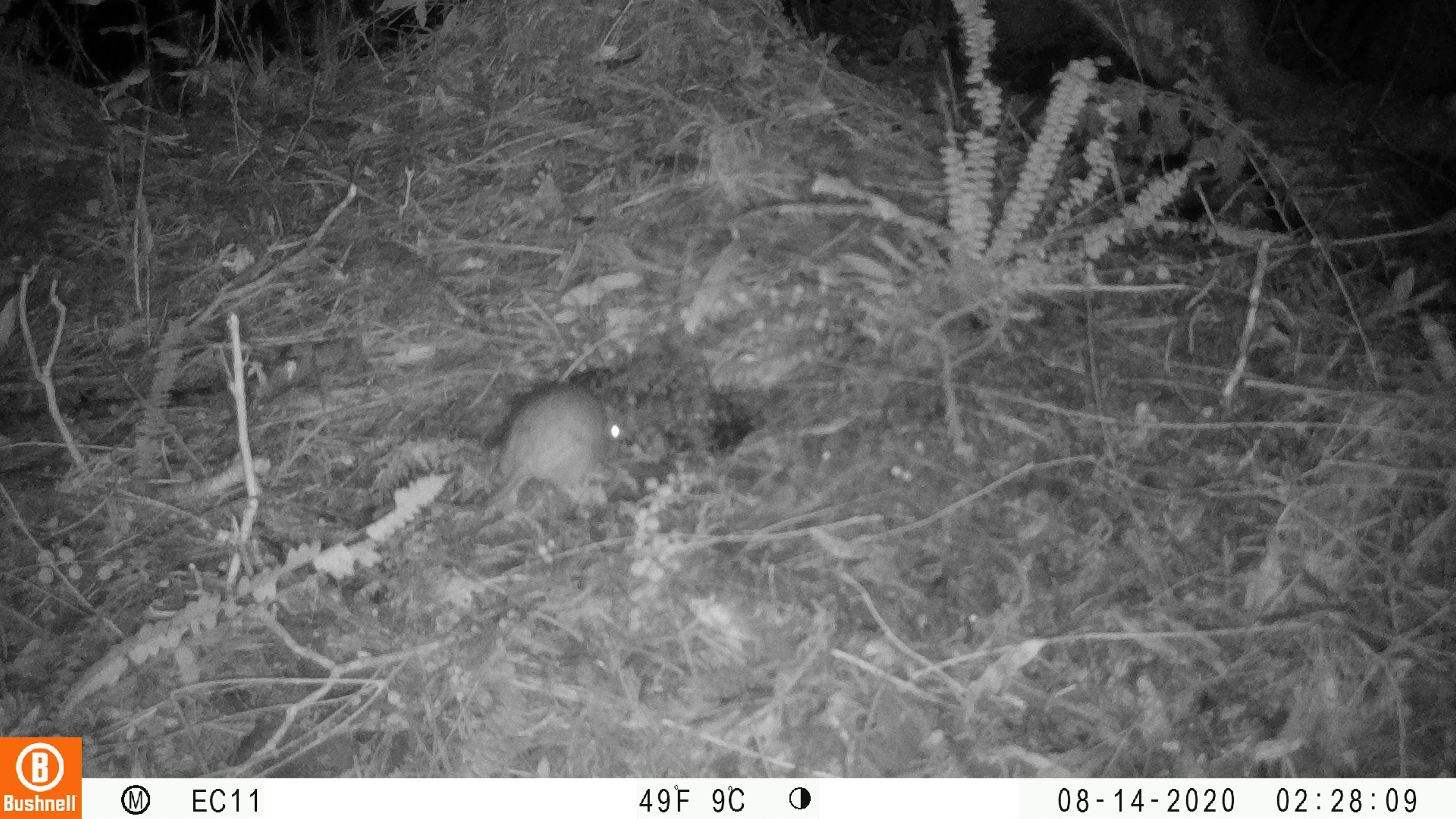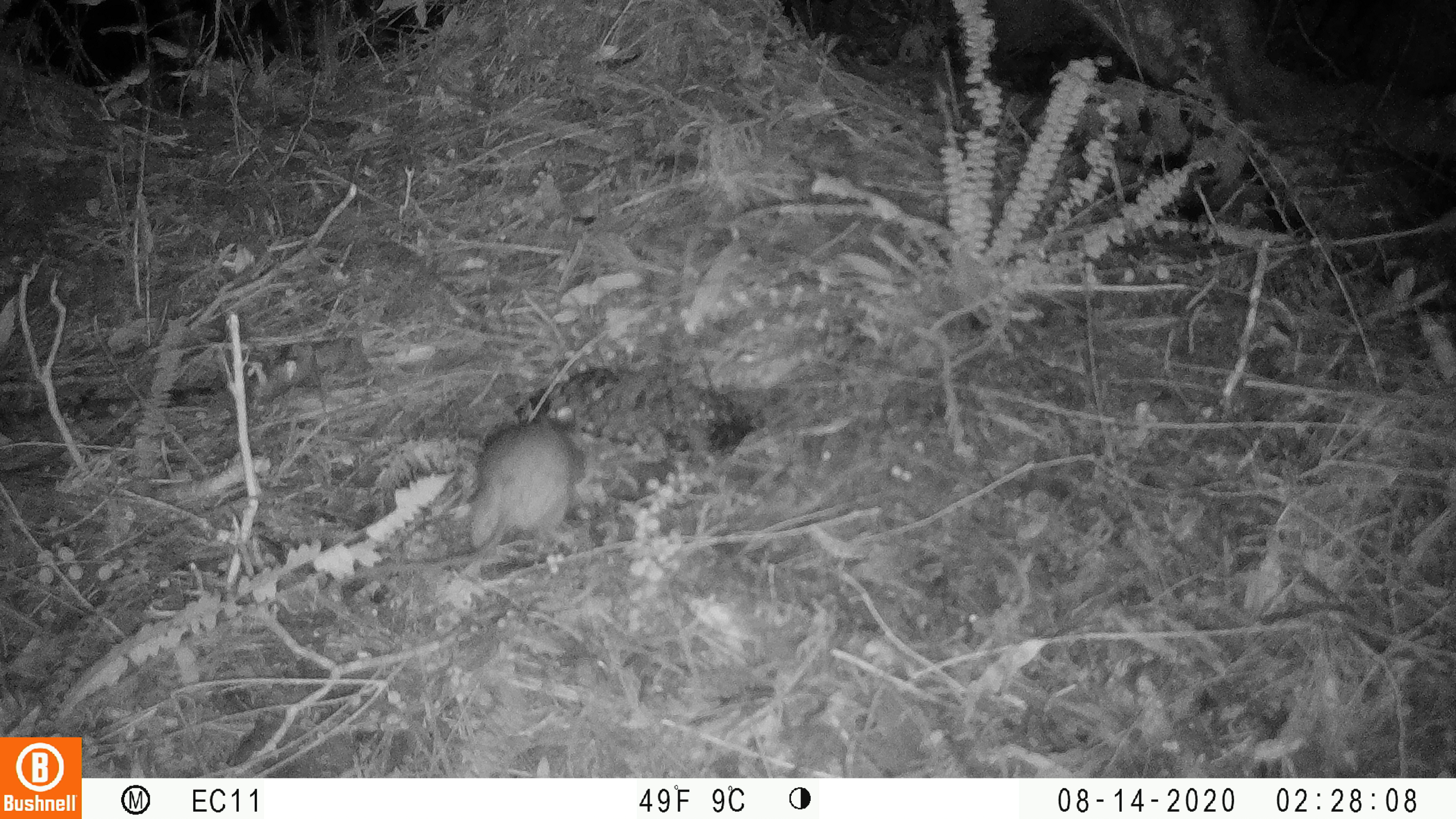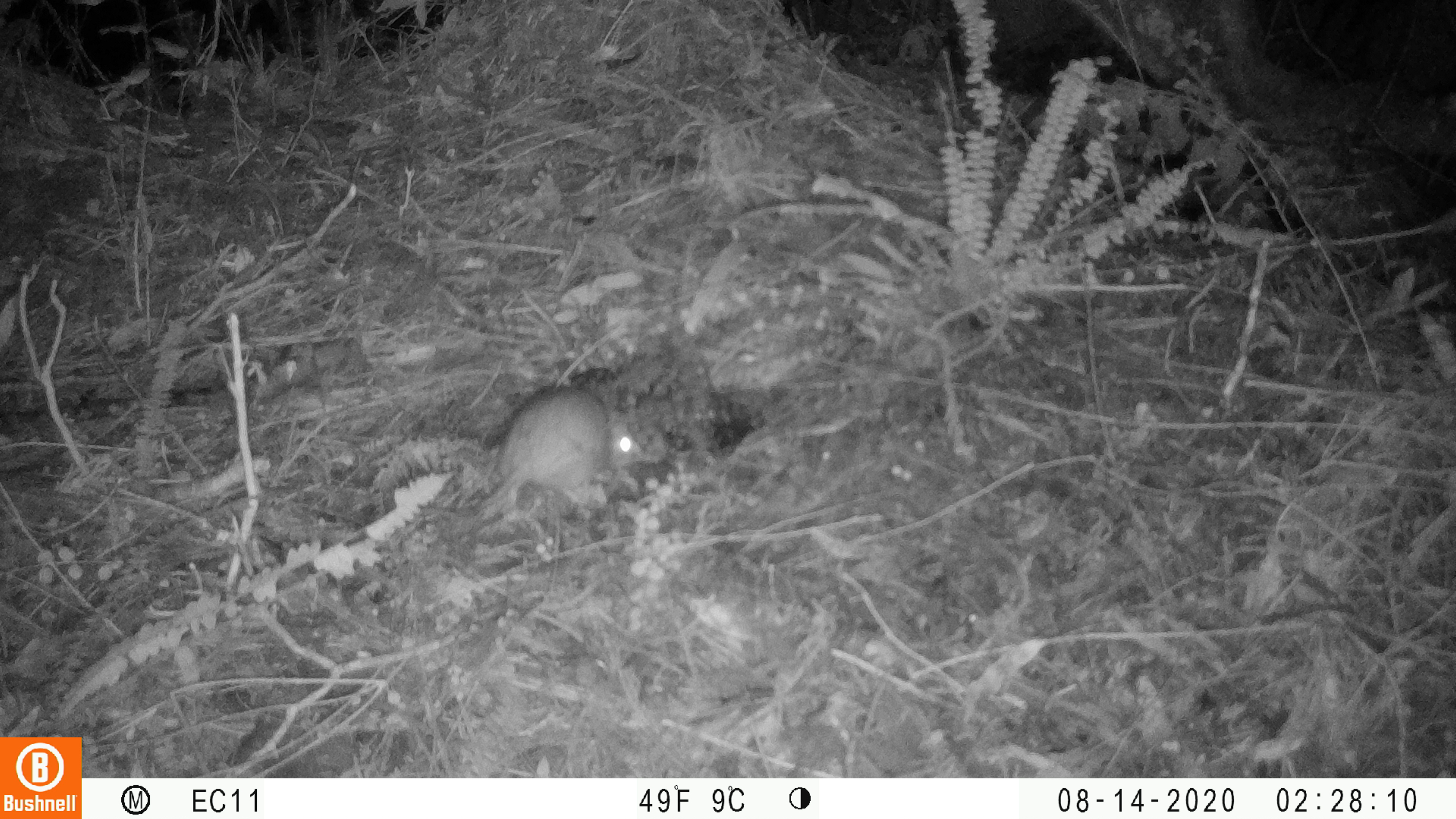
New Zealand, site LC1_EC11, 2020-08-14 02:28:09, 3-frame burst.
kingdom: Animalia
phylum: Chordata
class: Mammalia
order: Rodentia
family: Muridae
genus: Rattus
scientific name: Rattus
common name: rat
Rat (Rattus).